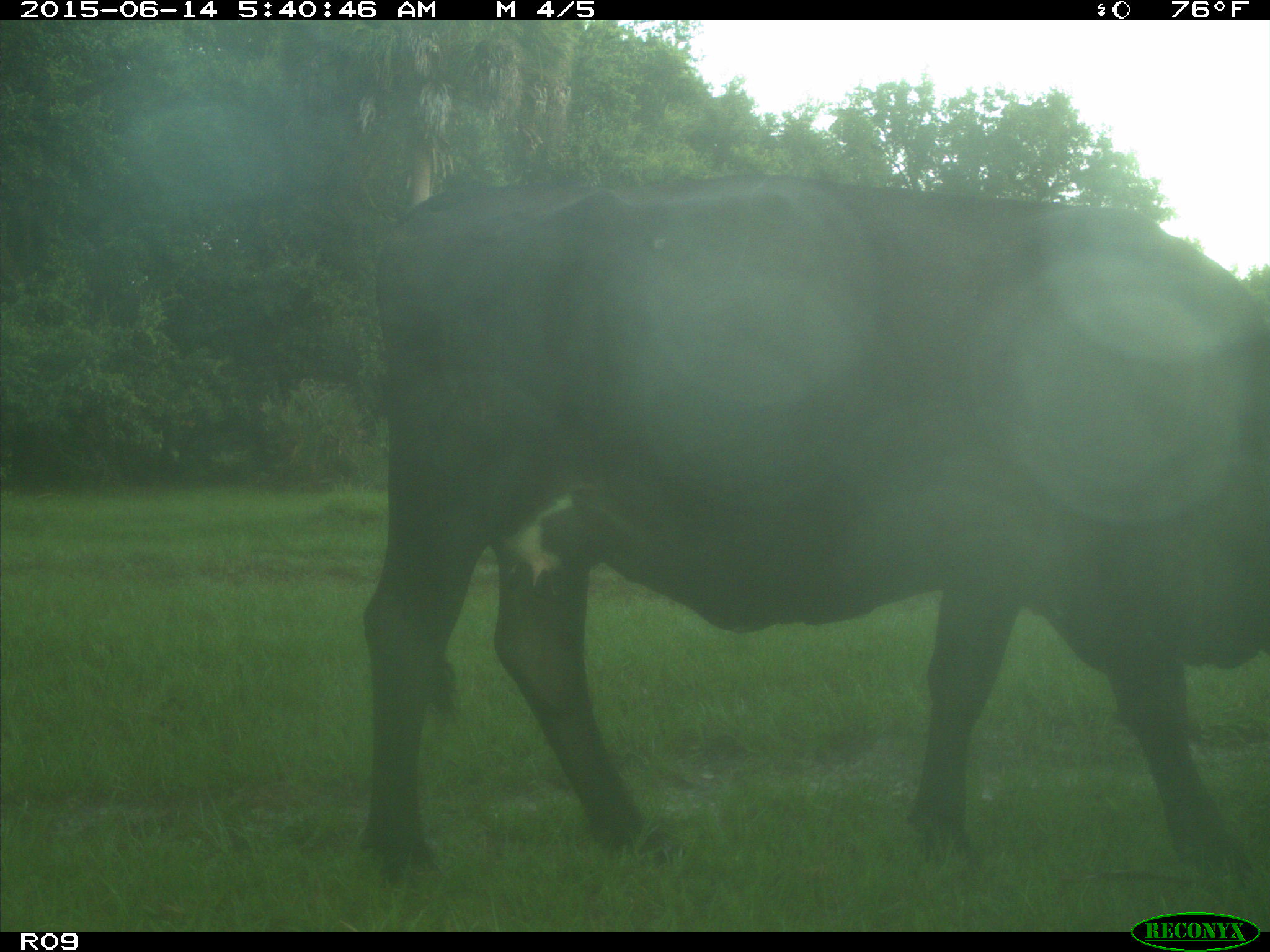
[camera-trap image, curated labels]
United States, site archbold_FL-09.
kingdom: Animalia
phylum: Chordata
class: Mammalia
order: Artiodactyla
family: Bovidae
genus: Bos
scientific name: Bos taurus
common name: domestic cow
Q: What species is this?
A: Bos taurus (domestic cow).